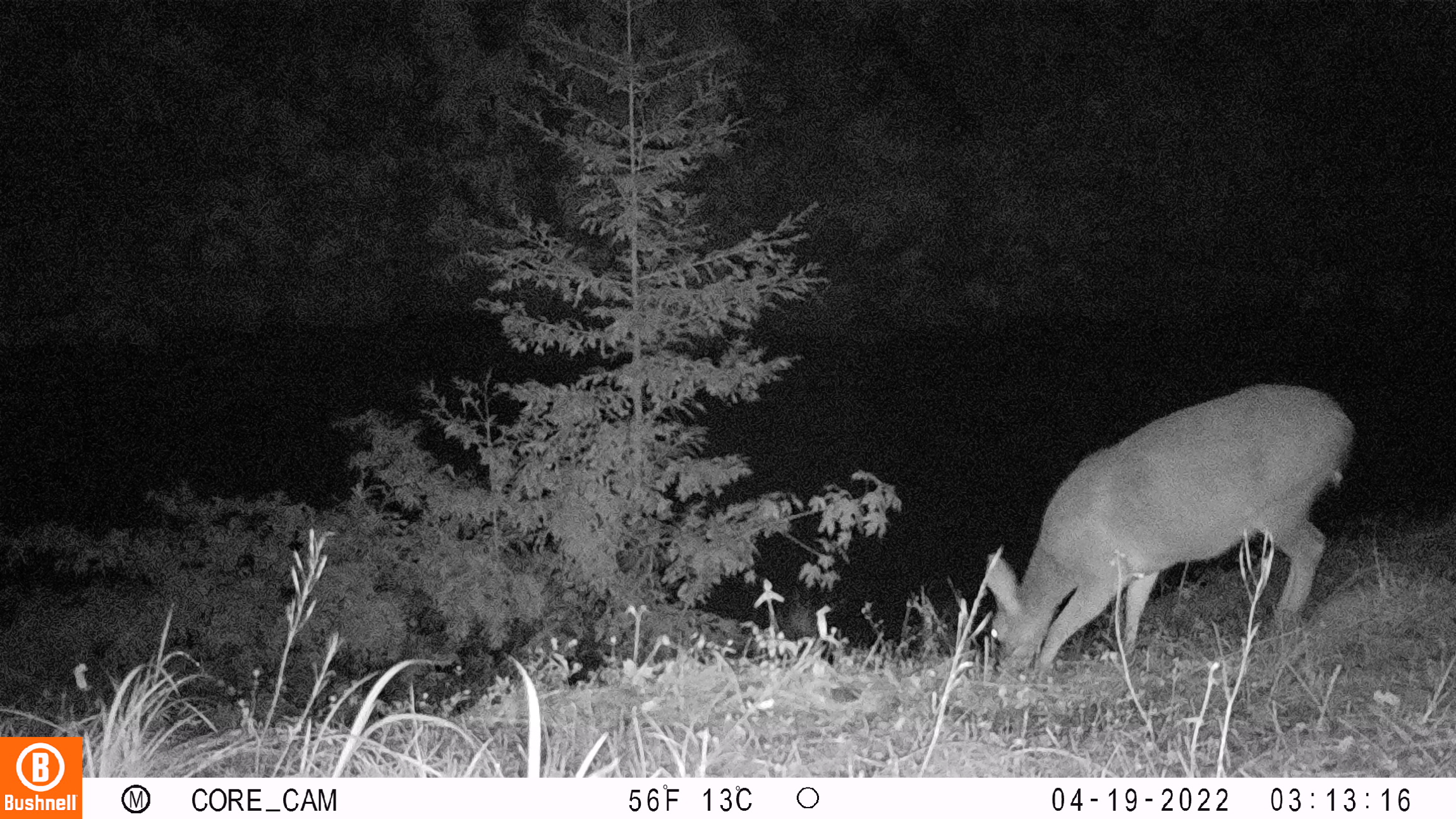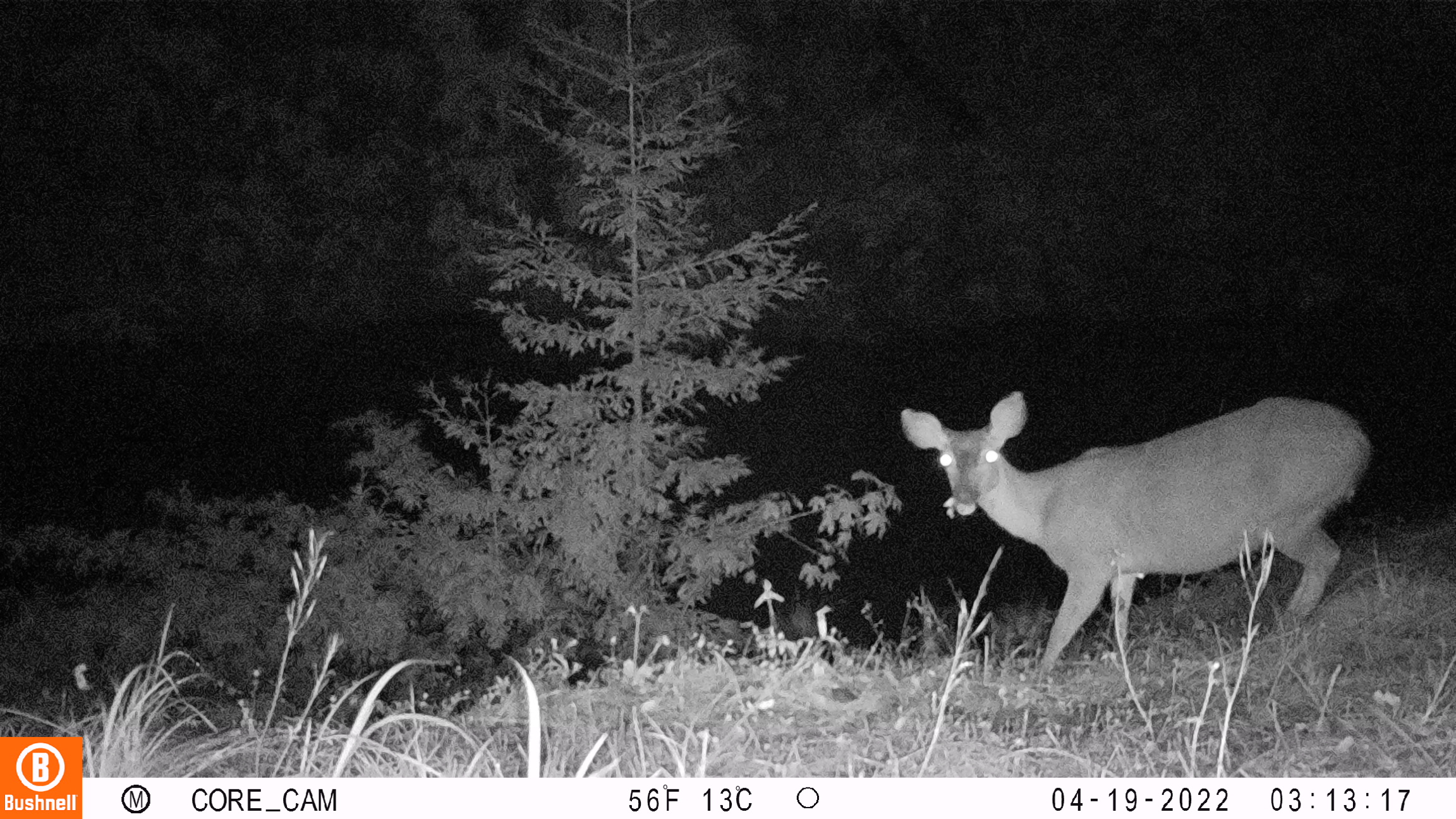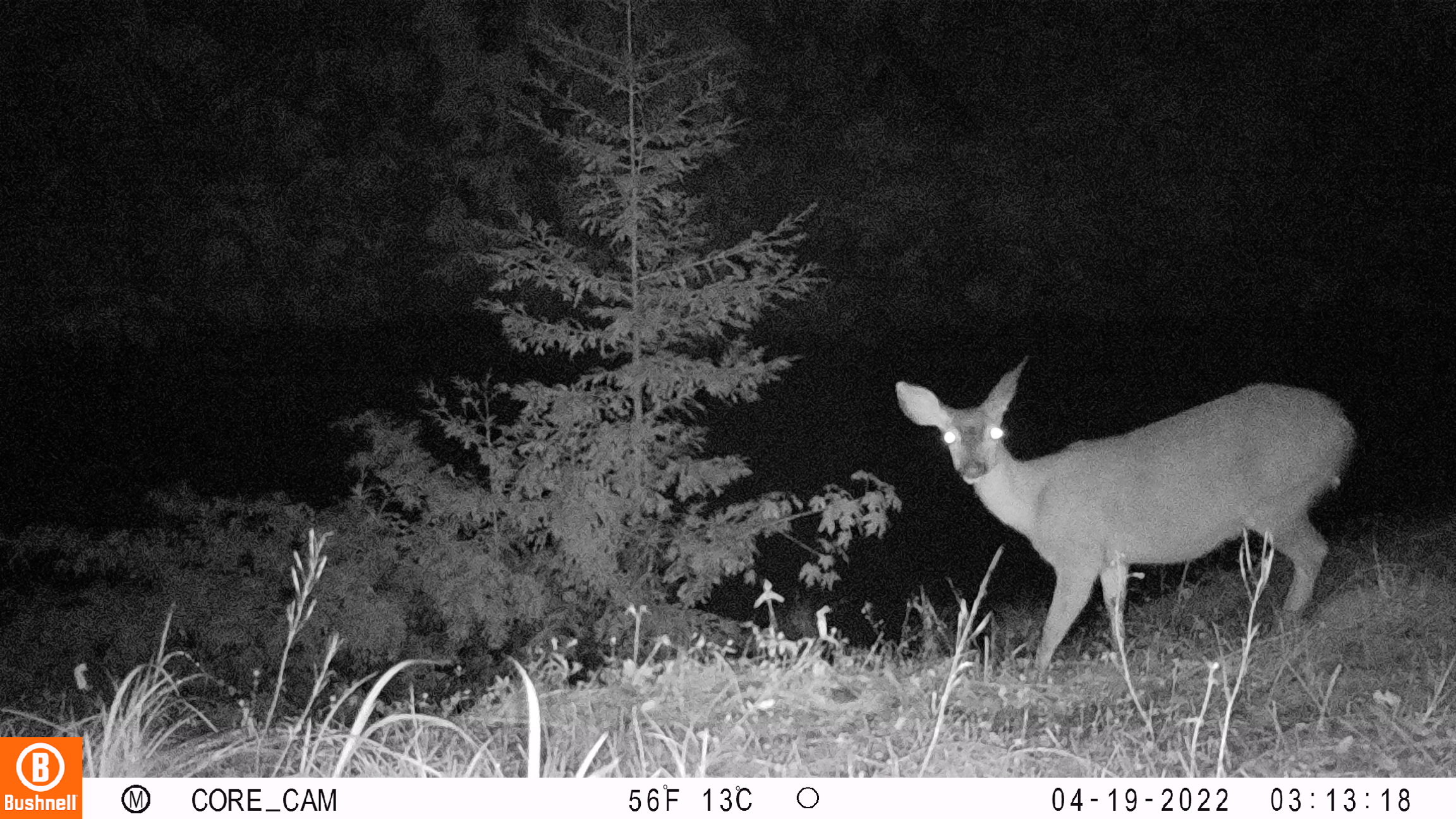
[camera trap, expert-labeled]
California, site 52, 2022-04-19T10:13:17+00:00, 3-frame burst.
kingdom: Animalia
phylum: Chordata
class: Mammalia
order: Artiodactyla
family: Cervidae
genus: Odocoileus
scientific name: Odocoileus hemionus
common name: mule deer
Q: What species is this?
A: Mule deer (Odocoileus hemionus).